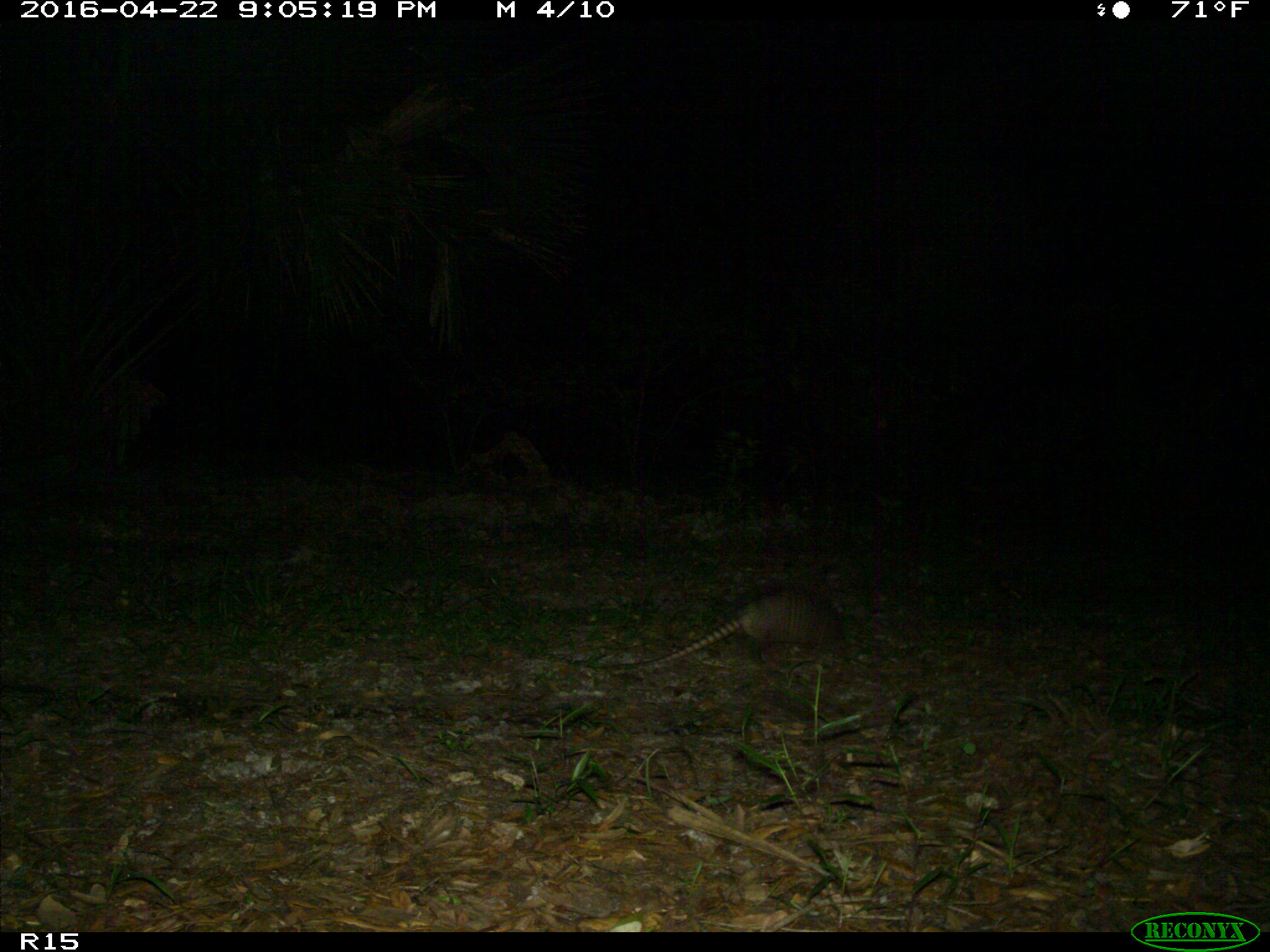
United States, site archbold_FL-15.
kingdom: Animalia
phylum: Chordata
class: Mammalia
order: Cingulata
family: Dasypodidae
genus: Dasypus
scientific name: Dasypus novemcinctus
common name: nine-banded armadillo